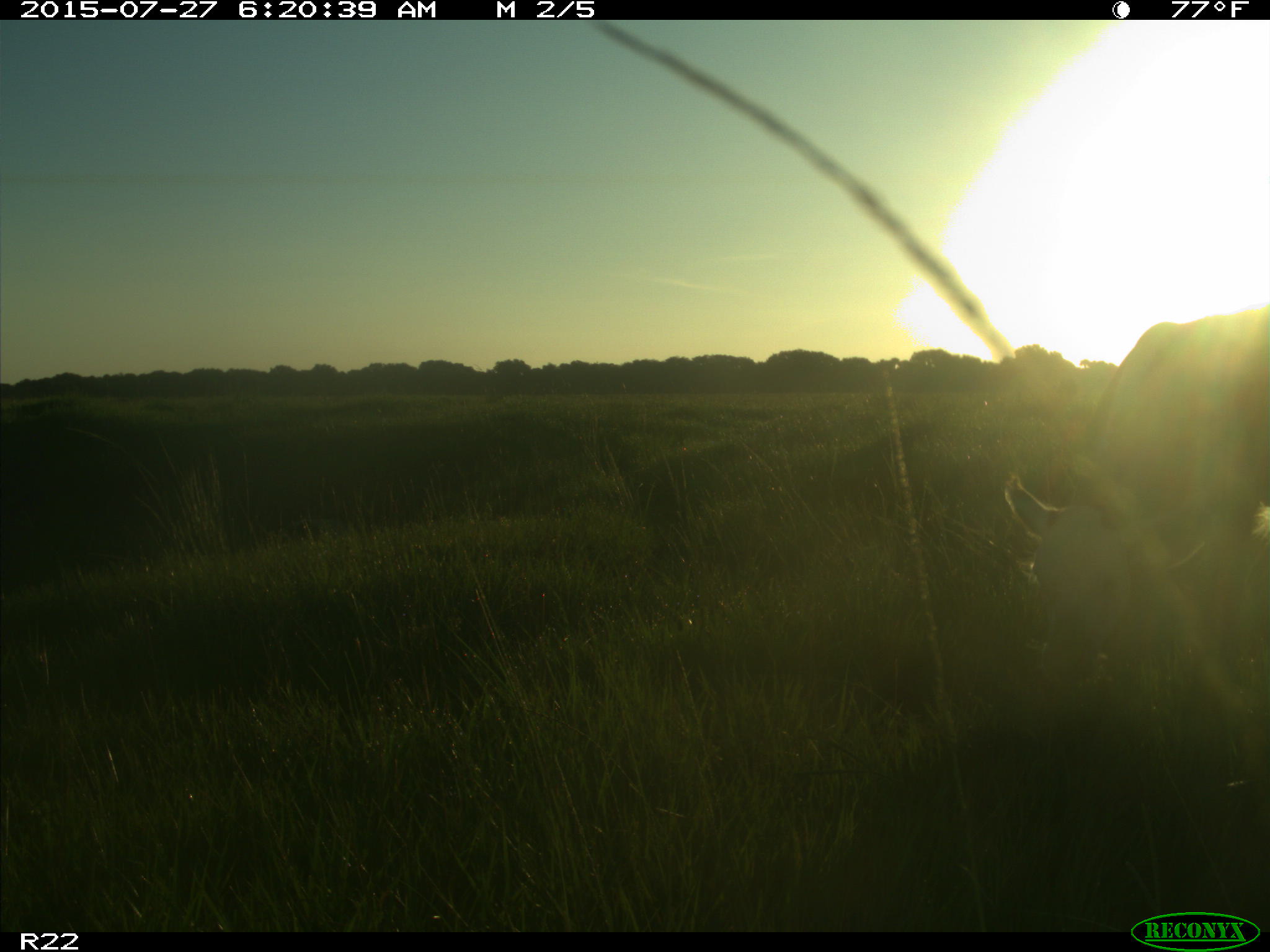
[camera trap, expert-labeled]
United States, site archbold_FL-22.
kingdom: Animalia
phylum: Chordata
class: Mammalia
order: Artiodactyla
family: Bovidae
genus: Bos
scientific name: Bos taurus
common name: domestic cow